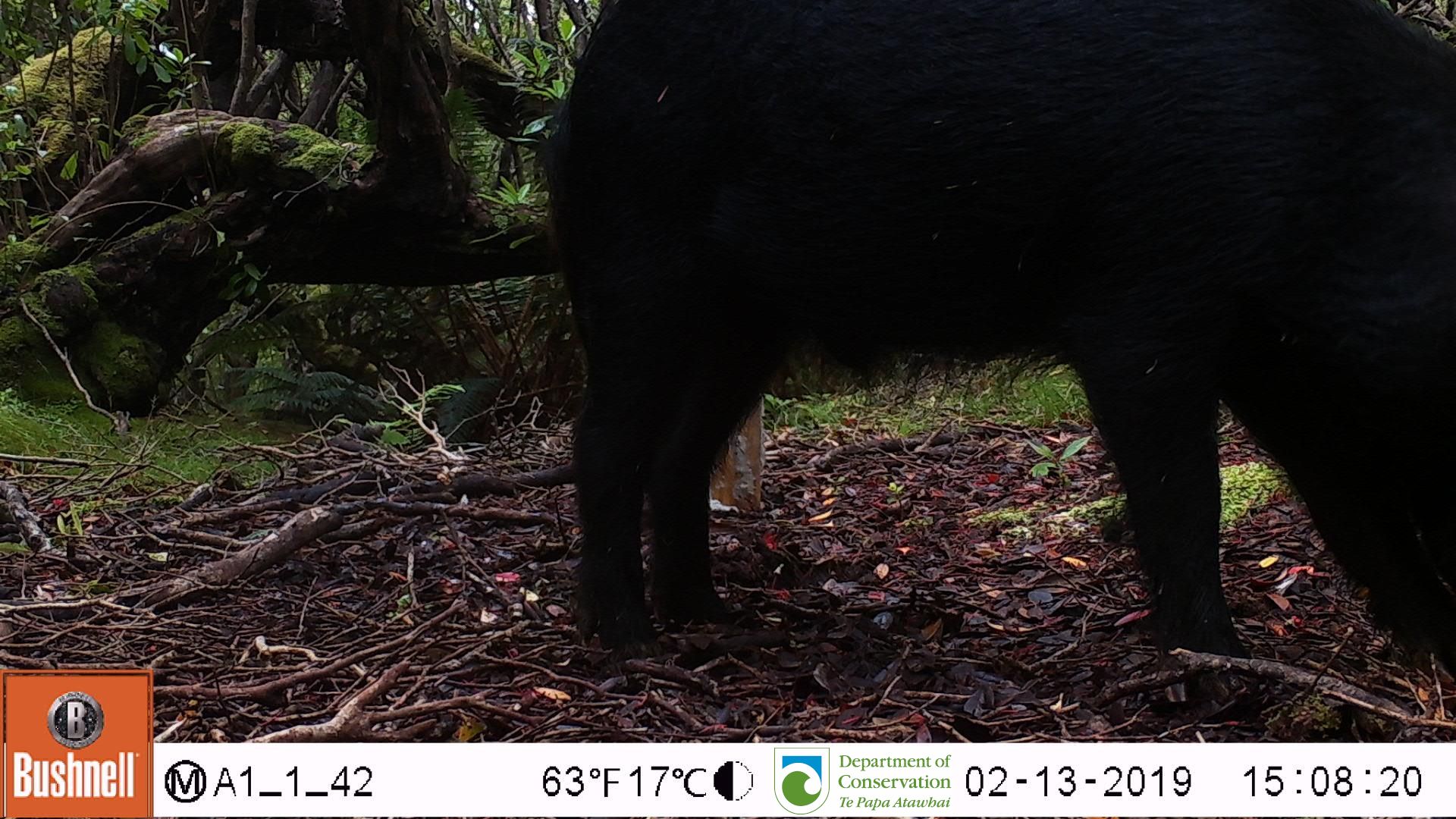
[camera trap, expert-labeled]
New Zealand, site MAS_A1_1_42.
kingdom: Animalia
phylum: Chordata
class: Mammalia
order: Artiodactyla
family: Suidae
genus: Sus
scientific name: Sus scrofa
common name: pig